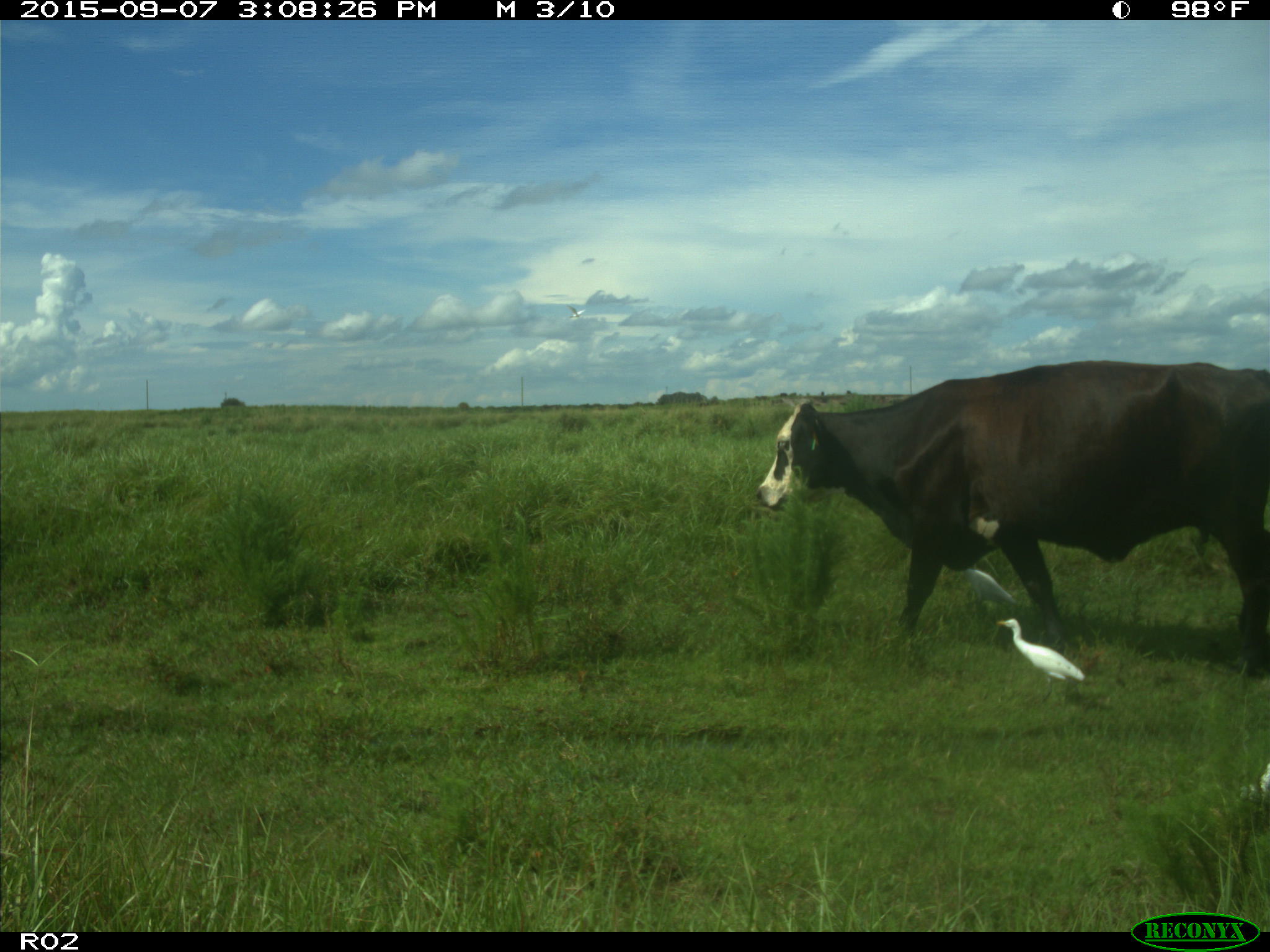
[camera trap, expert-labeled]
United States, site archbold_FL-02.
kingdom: Animalia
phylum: Chordata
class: Mammalia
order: Artiodactyla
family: Bovidae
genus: Bos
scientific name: Bos taurus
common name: domestic cow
Bos taurus (domestic cow).